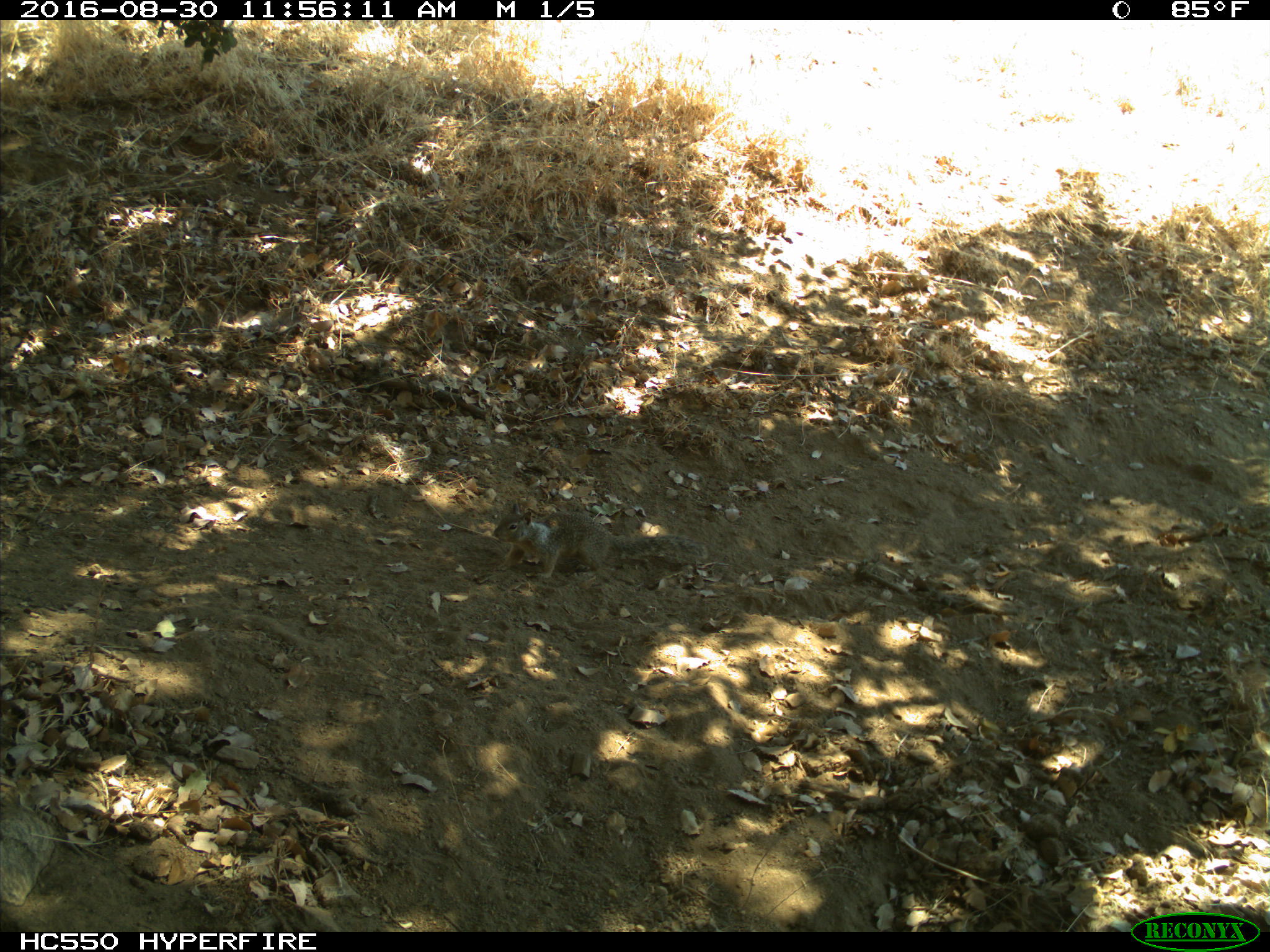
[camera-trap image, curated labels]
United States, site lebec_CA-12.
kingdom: Animalia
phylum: Chordata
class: Mammalia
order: Rodentia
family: Sciuridae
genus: Otospermophilus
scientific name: Otospermophilus beecheyi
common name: california ground squirrel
Otospermophilus beecheyi (california ground squirrel).